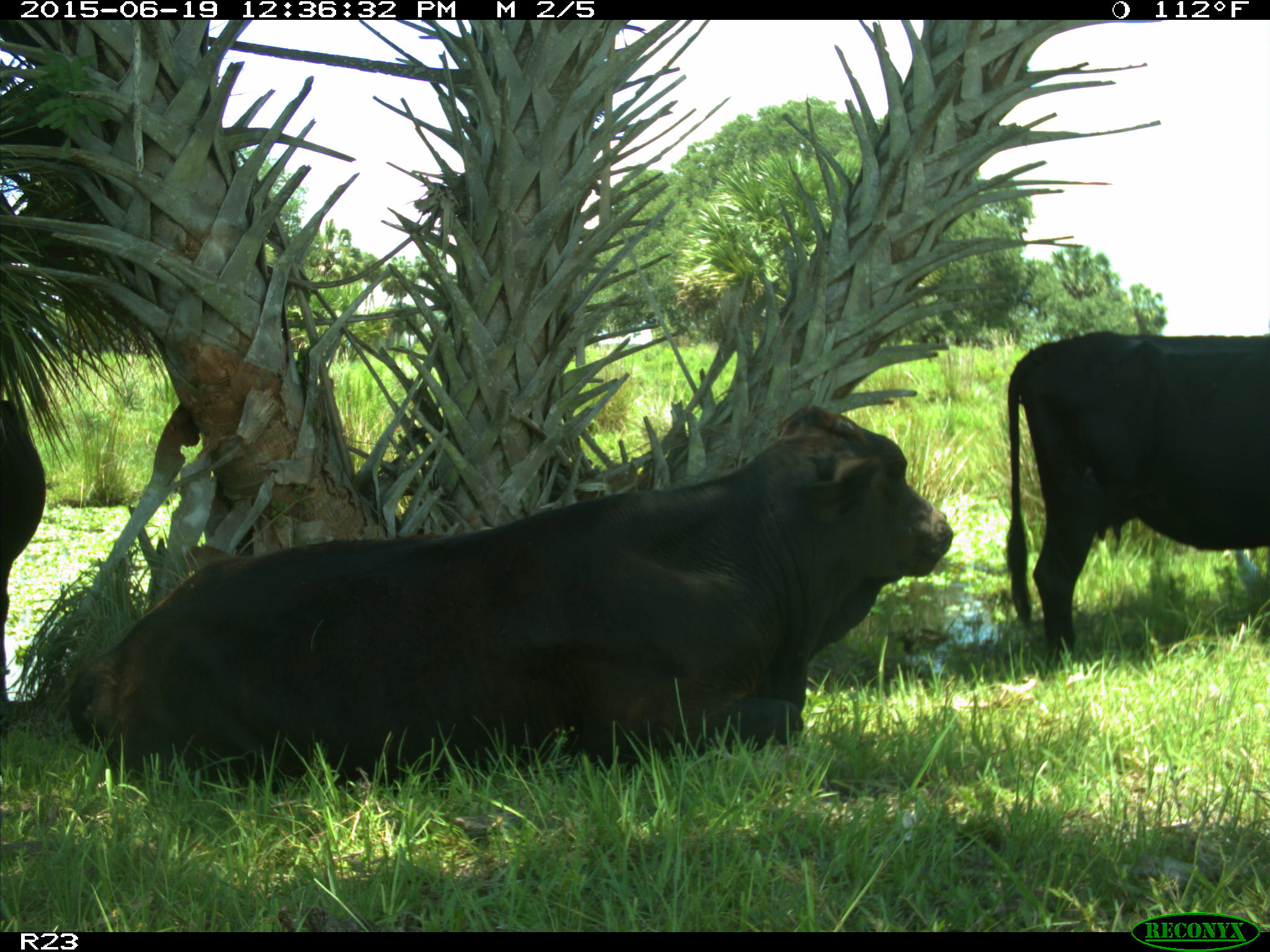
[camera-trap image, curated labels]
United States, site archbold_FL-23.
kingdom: Animalia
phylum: Chordata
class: Aves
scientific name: Aves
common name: birds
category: unidentified bird